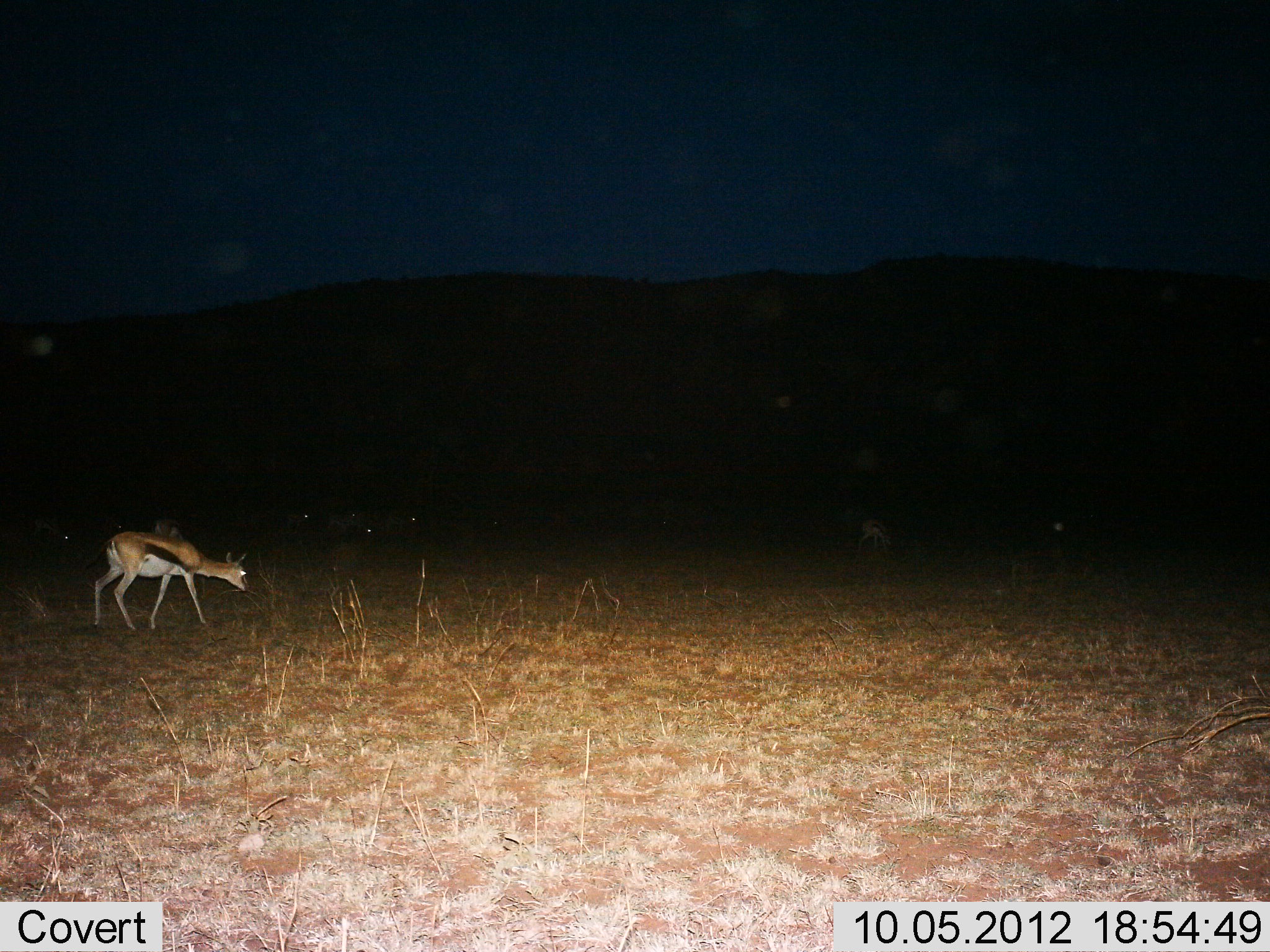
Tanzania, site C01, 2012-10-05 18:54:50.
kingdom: Animalia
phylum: Chordata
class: Mammalia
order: Artiodactyla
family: Bovidae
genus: Eudorcas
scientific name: Eudorcas thomsonii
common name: thomson's gazelle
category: gazellethomsons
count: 7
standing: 70%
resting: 0%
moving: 50%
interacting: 0%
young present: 0%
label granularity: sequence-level